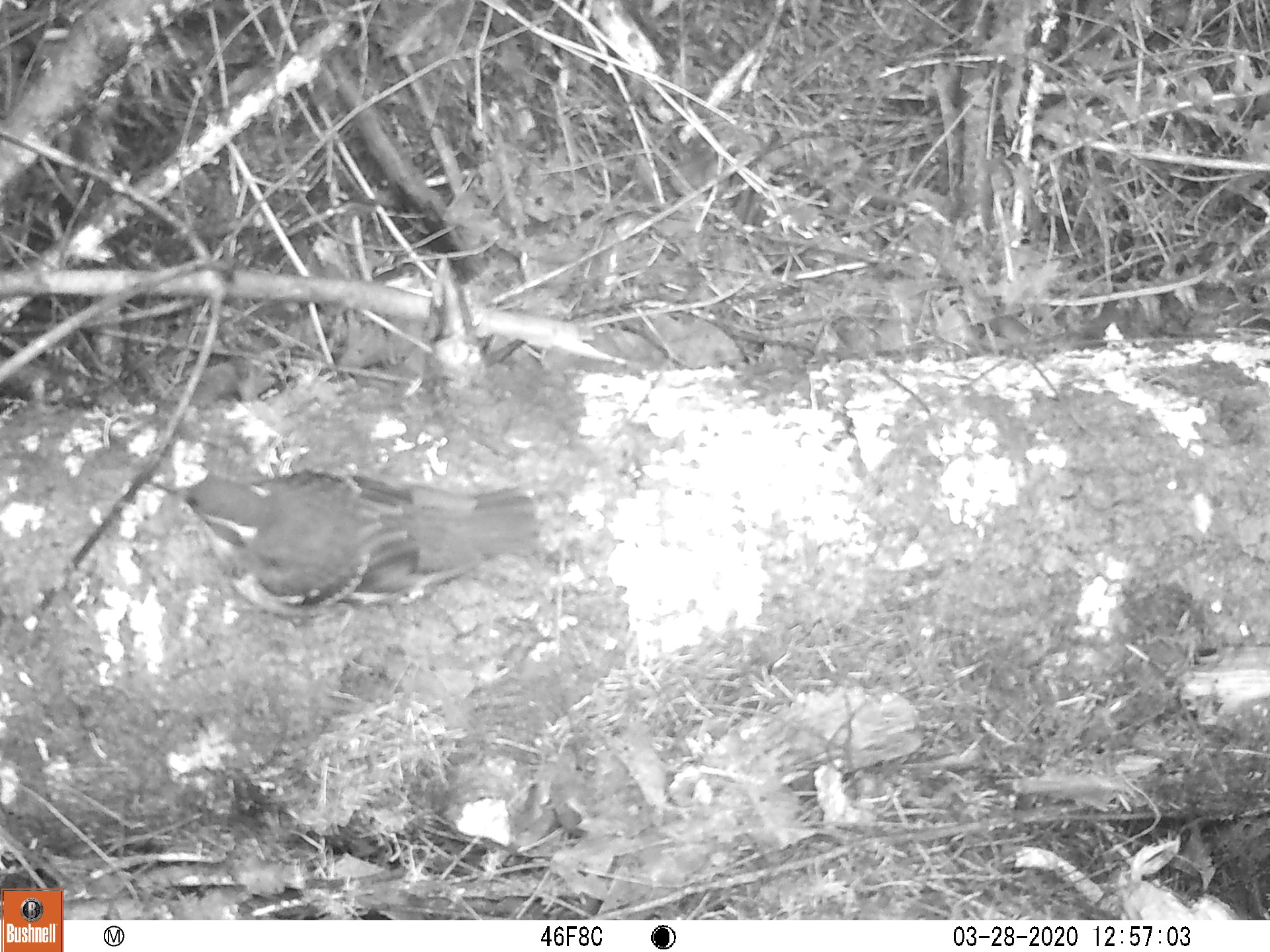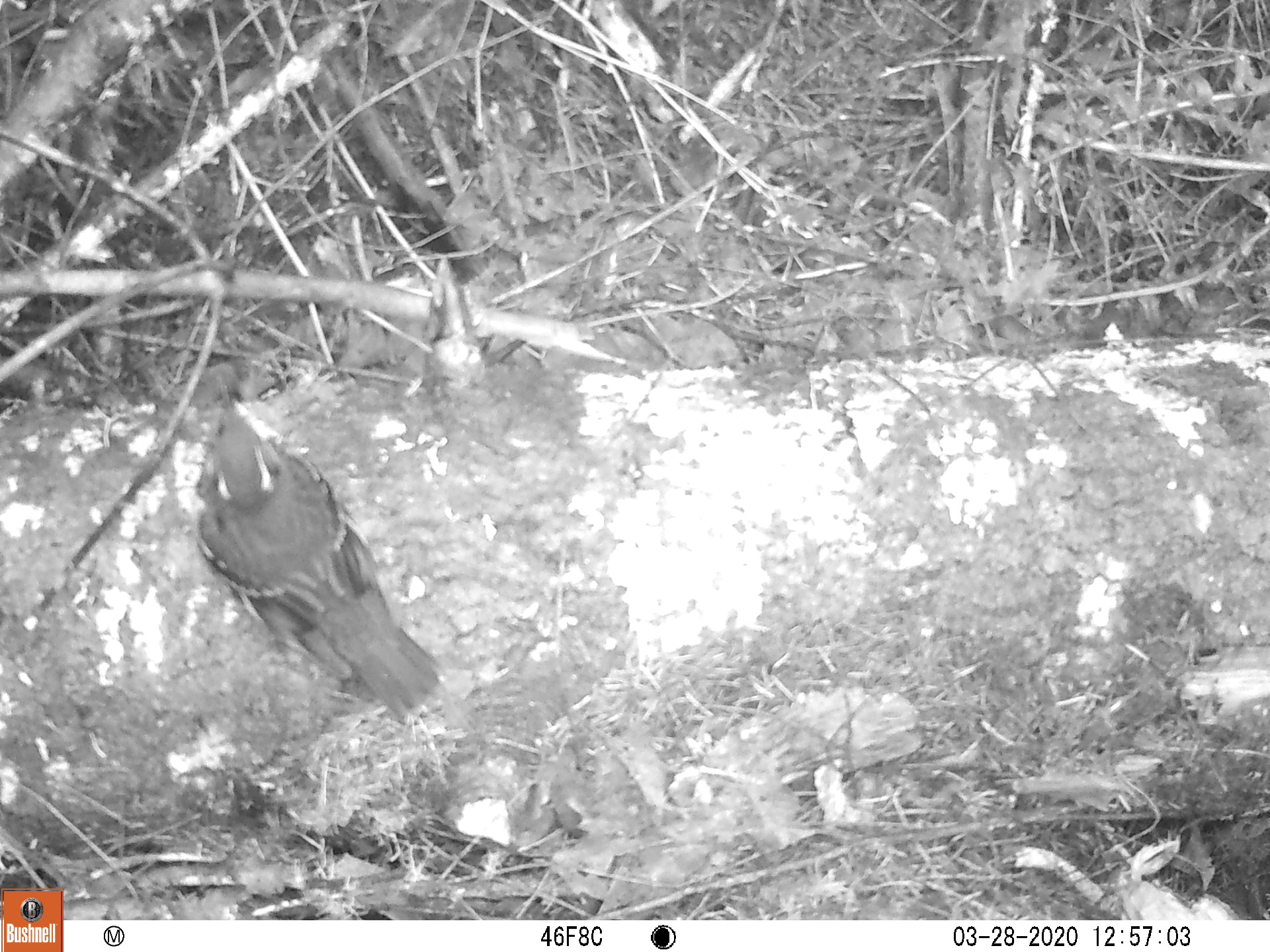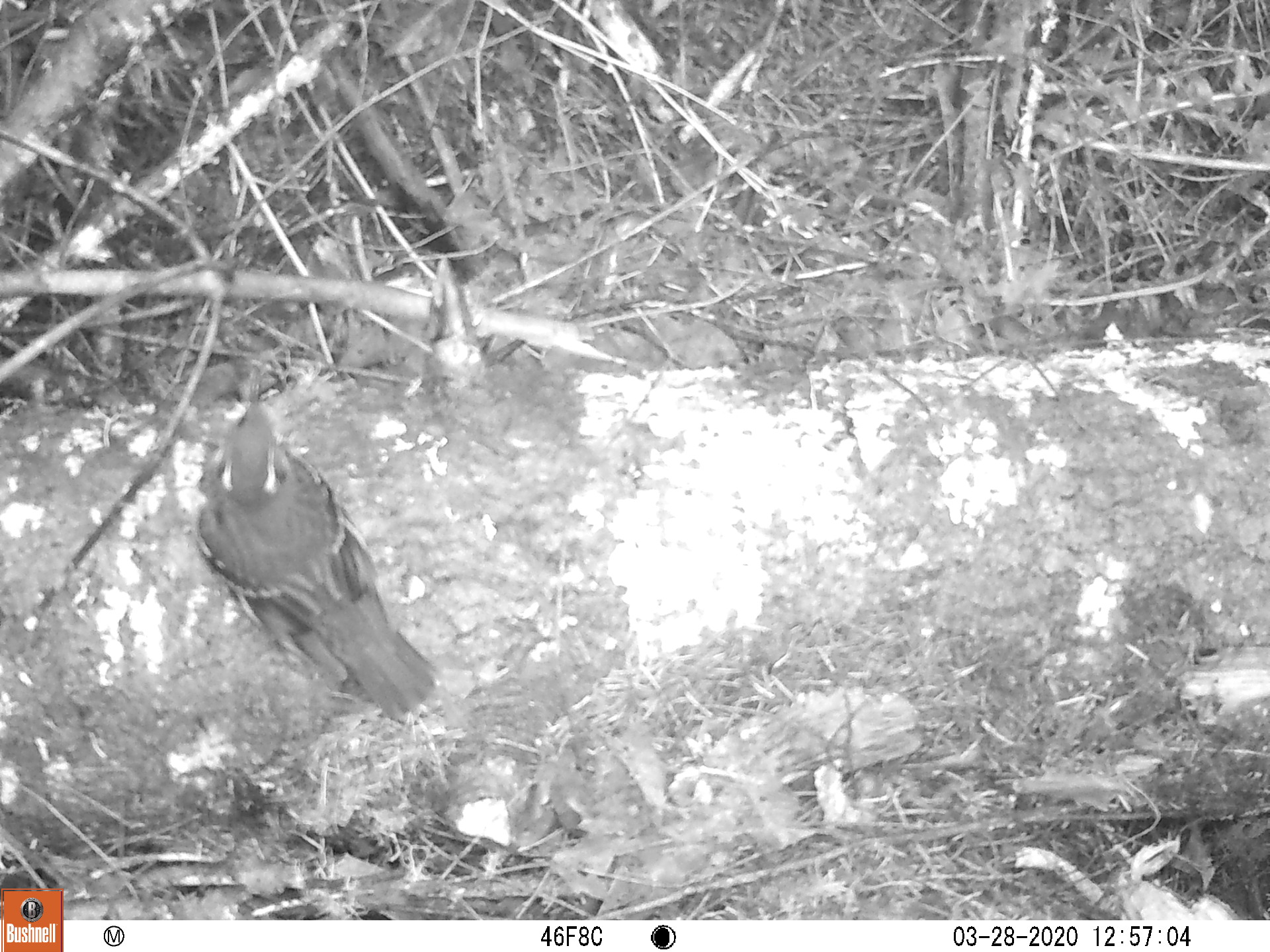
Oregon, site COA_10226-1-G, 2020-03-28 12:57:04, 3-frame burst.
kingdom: Animalia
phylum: Chordata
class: Aves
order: Passeriformes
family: Turdidae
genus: Ixoreus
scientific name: Ixoreus naevius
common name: varied thrush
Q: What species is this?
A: Varied thrush (Ixoreus naevius).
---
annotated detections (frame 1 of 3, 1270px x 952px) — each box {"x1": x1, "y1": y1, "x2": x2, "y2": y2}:
varied thrush: {"x1": 152, "y1": 472, "x2": 544, "y2": 613}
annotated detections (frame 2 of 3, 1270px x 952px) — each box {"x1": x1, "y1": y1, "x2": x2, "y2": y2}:
varied thrush: {"x1": 195, "y1": 393, "x2": 435, "y2": 709}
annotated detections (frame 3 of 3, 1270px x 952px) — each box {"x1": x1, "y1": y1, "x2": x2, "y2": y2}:
varied thrush: {"x1": 189, "y1": 393, "x2": 435, "y2": 727}